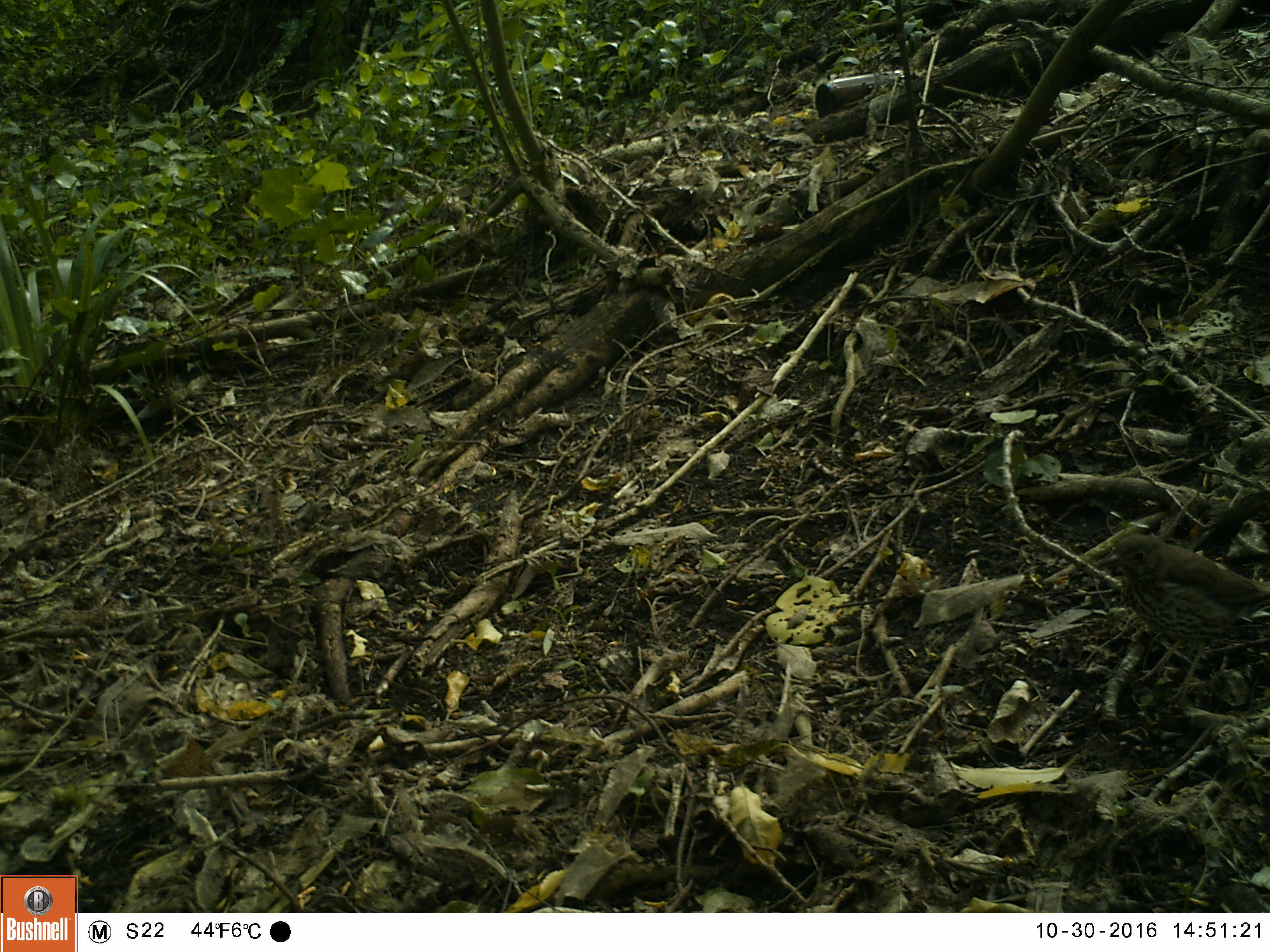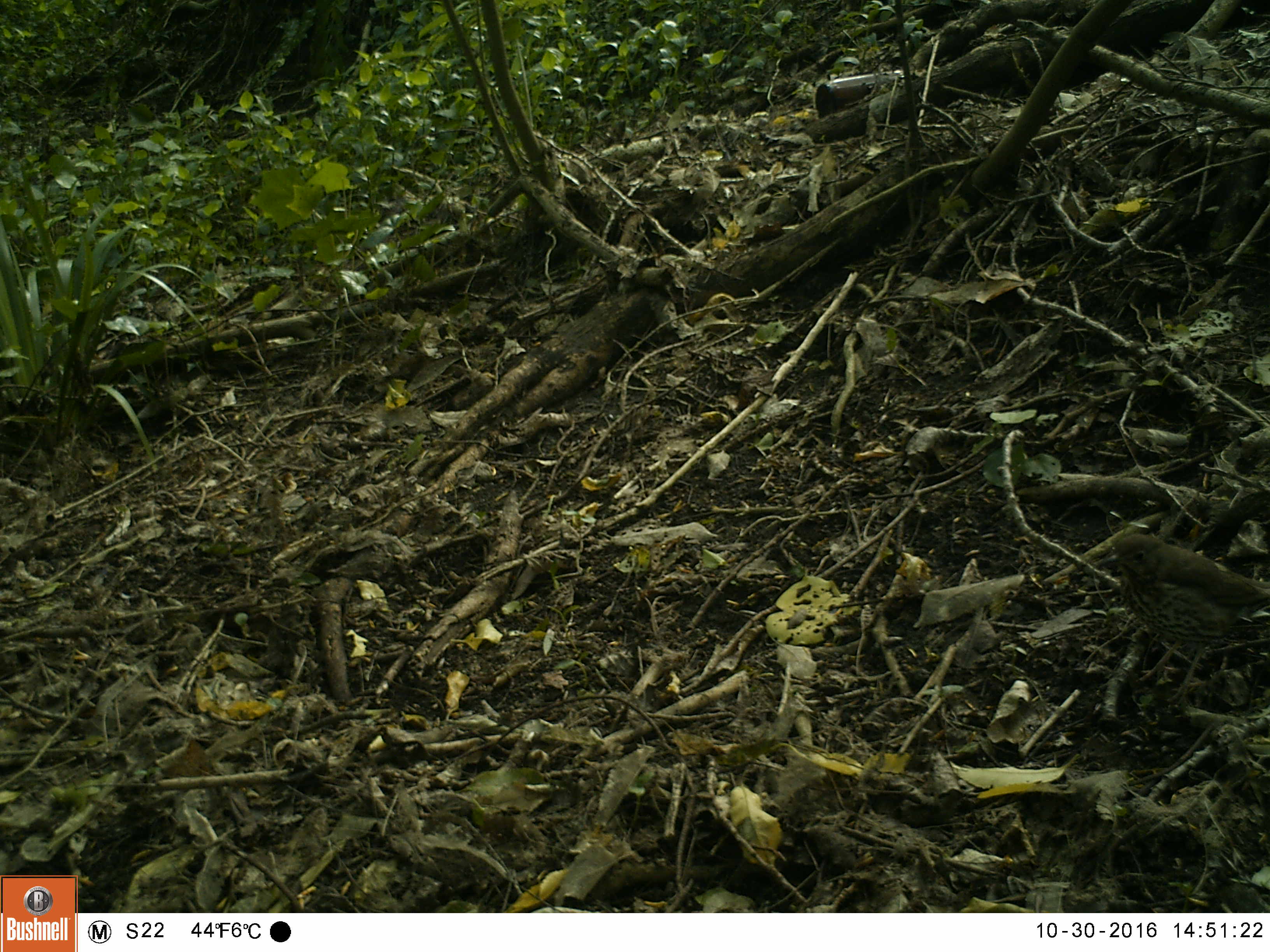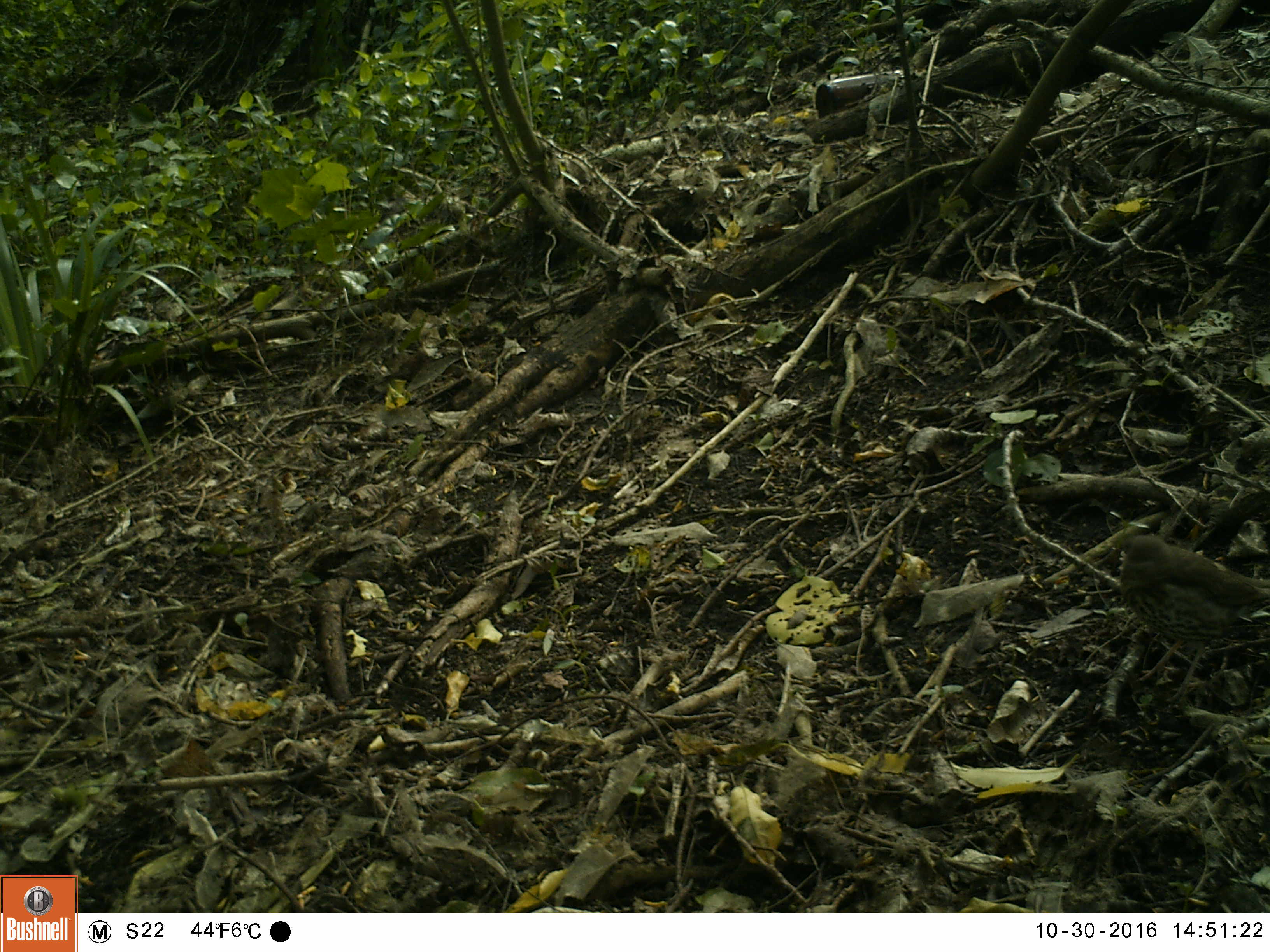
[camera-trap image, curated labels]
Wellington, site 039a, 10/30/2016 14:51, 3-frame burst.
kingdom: Animalia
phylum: Chordata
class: Aves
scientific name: Aves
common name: bird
Bird (Aves).